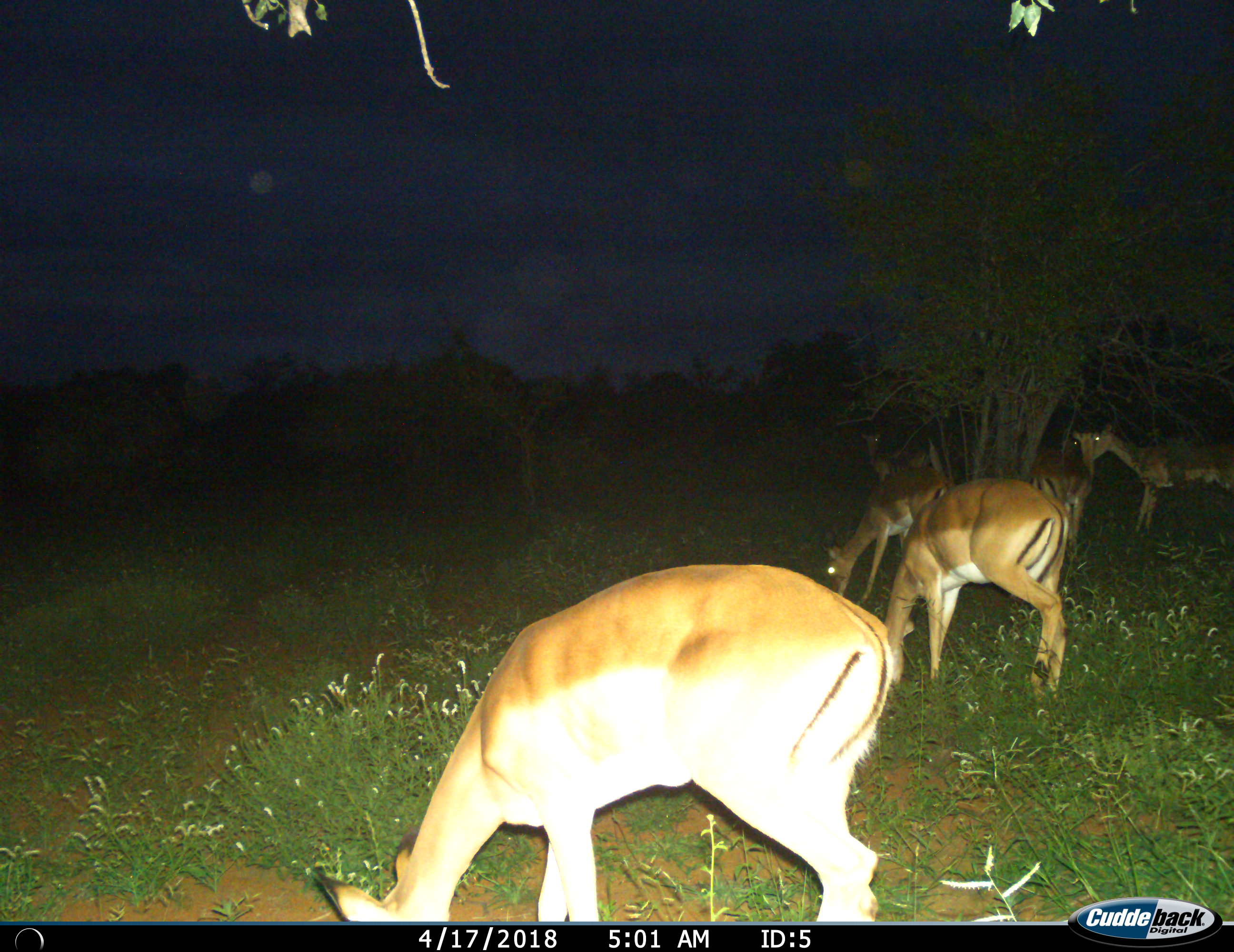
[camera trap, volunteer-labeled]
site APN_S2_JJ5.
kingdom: Animalia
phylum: Chordata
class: Mammalia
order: Artiodactyla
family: Bovidae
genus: Aepyceros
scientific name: Aepyceros melampus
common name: impala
Impala (Aepyceros melampus), count 7. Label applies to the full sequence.